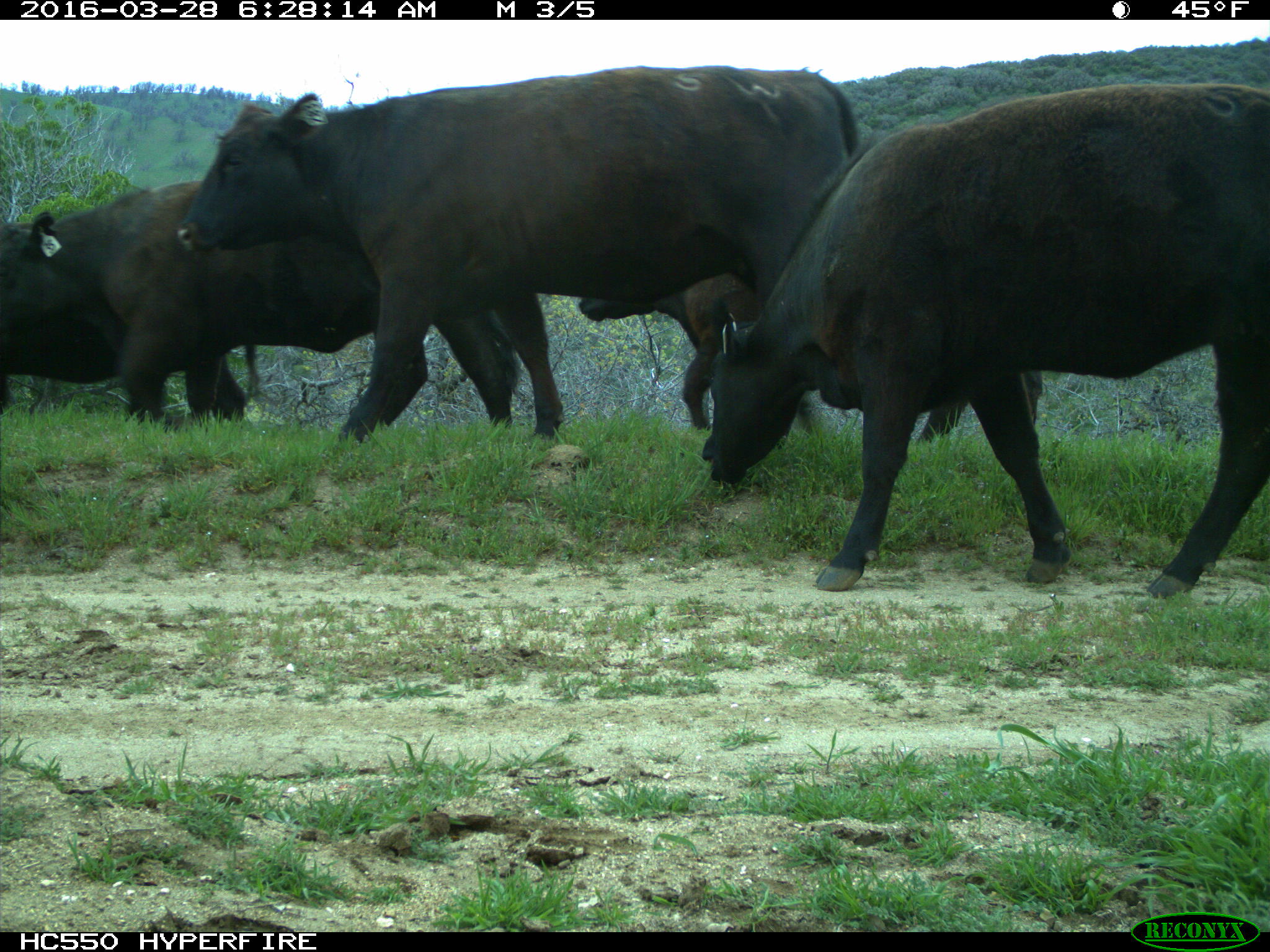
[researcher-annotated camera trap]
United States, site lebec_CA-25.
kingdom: Animalia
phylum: Chordata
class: Mammalia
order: Artiodactyla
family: Bovidae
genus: Bos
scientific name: Bos taurus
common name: domestic cow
Bos taurus (domestic cow).